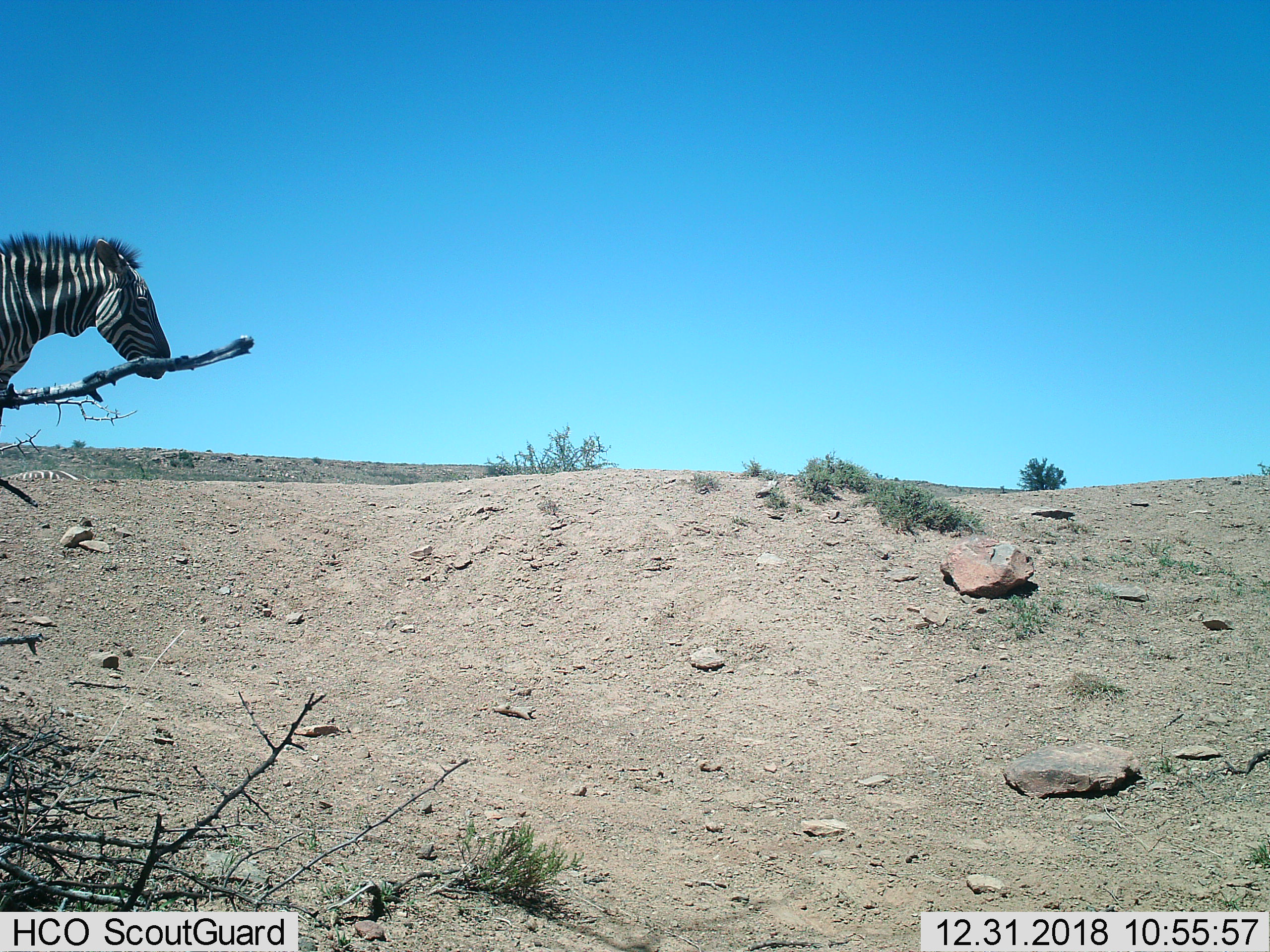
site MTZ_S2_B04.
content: unidentified animal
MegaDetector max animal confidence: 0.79